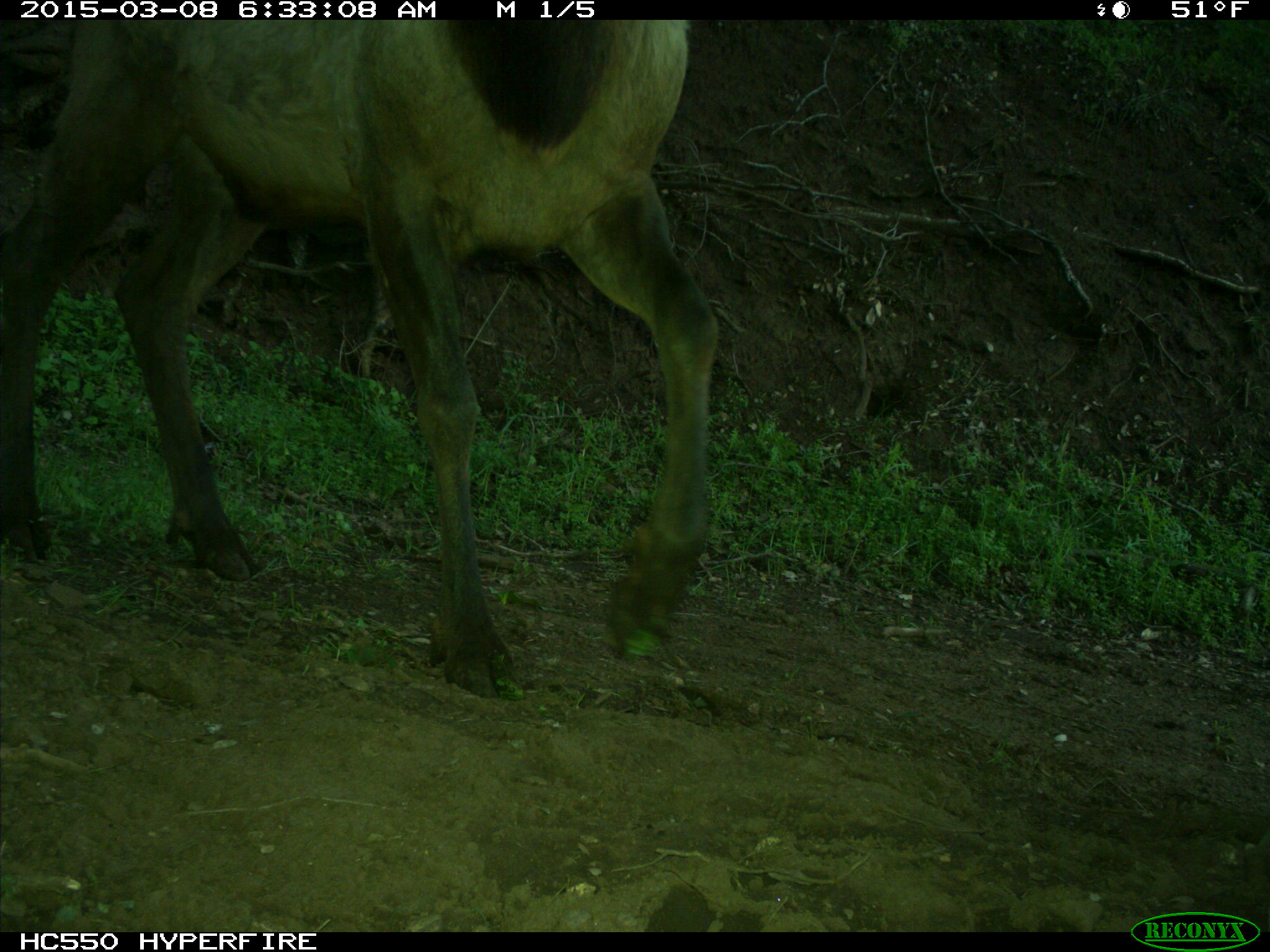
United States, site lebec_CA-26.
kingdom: Animalia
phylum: Chordata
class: Mammalia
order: Artiodactyla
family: Cervidae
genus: Cervus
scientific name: Cervus canadensis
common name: elk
Cervus canadensis (elk).